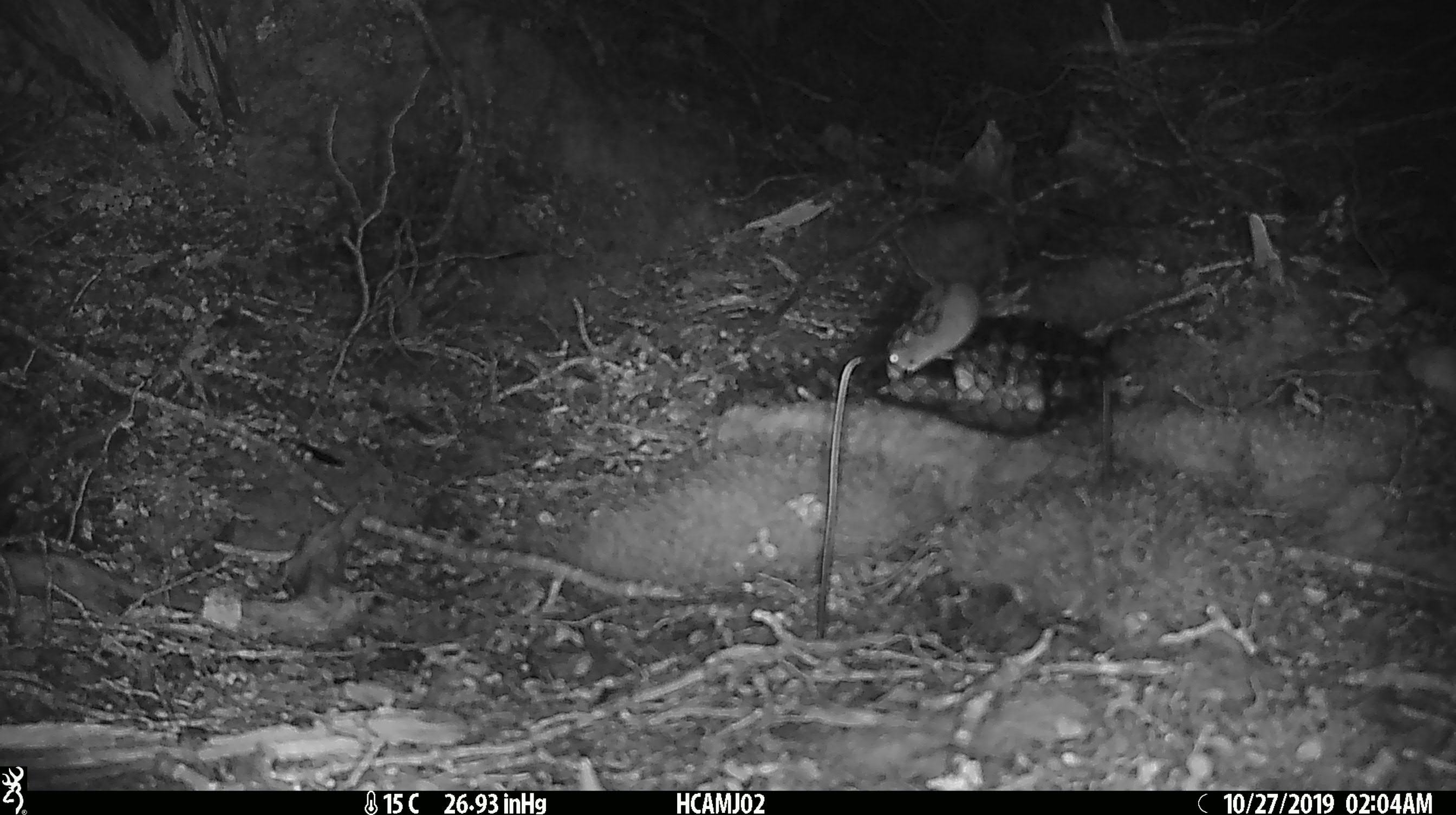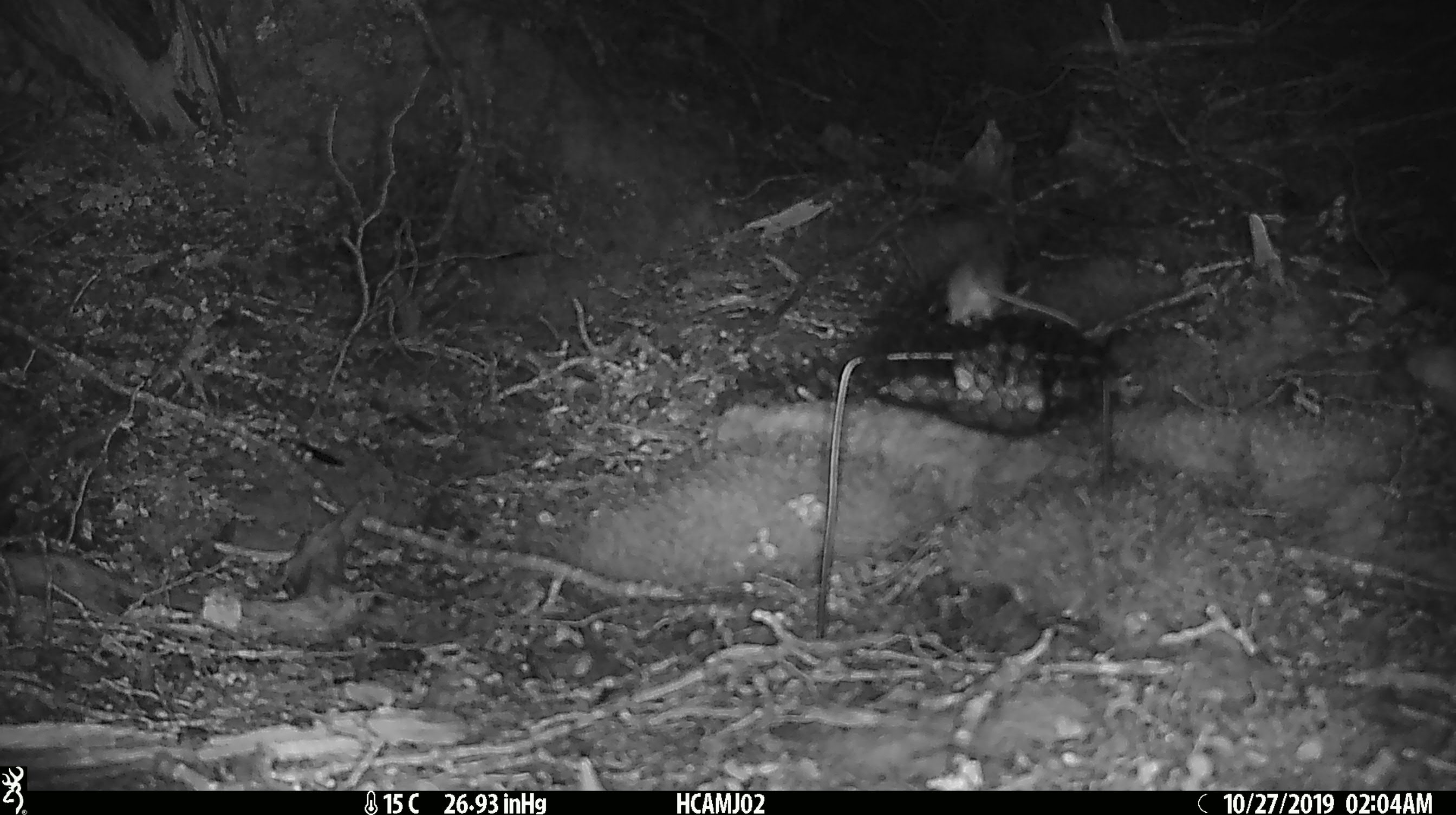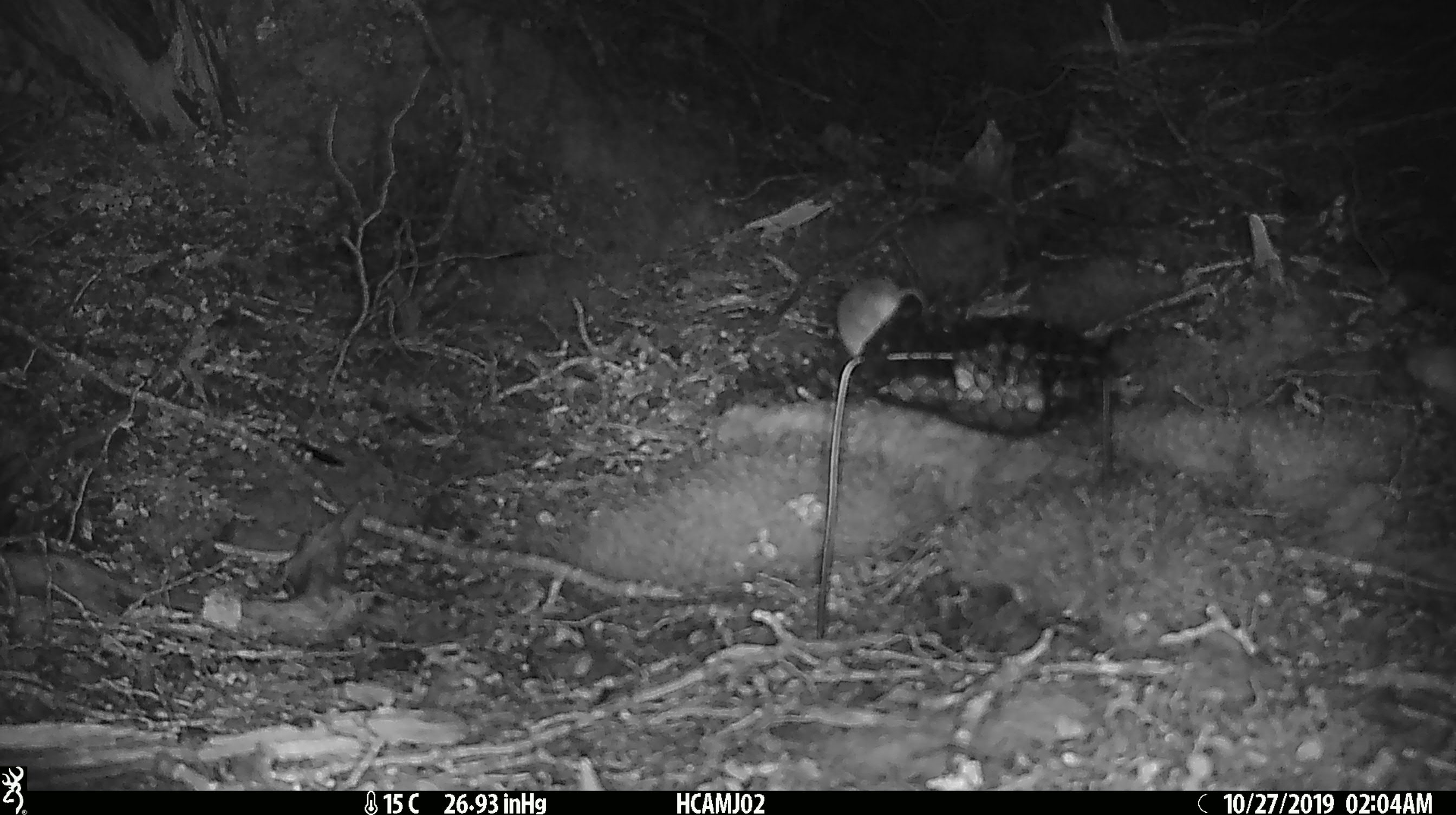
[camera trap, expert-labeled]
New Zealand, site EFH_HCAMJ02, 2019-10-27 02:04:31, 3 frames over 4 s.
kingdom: Animalia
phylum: Chordata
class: Mammalia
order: Rodentia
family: Muridae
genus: Mus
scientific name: Mus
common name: mouse